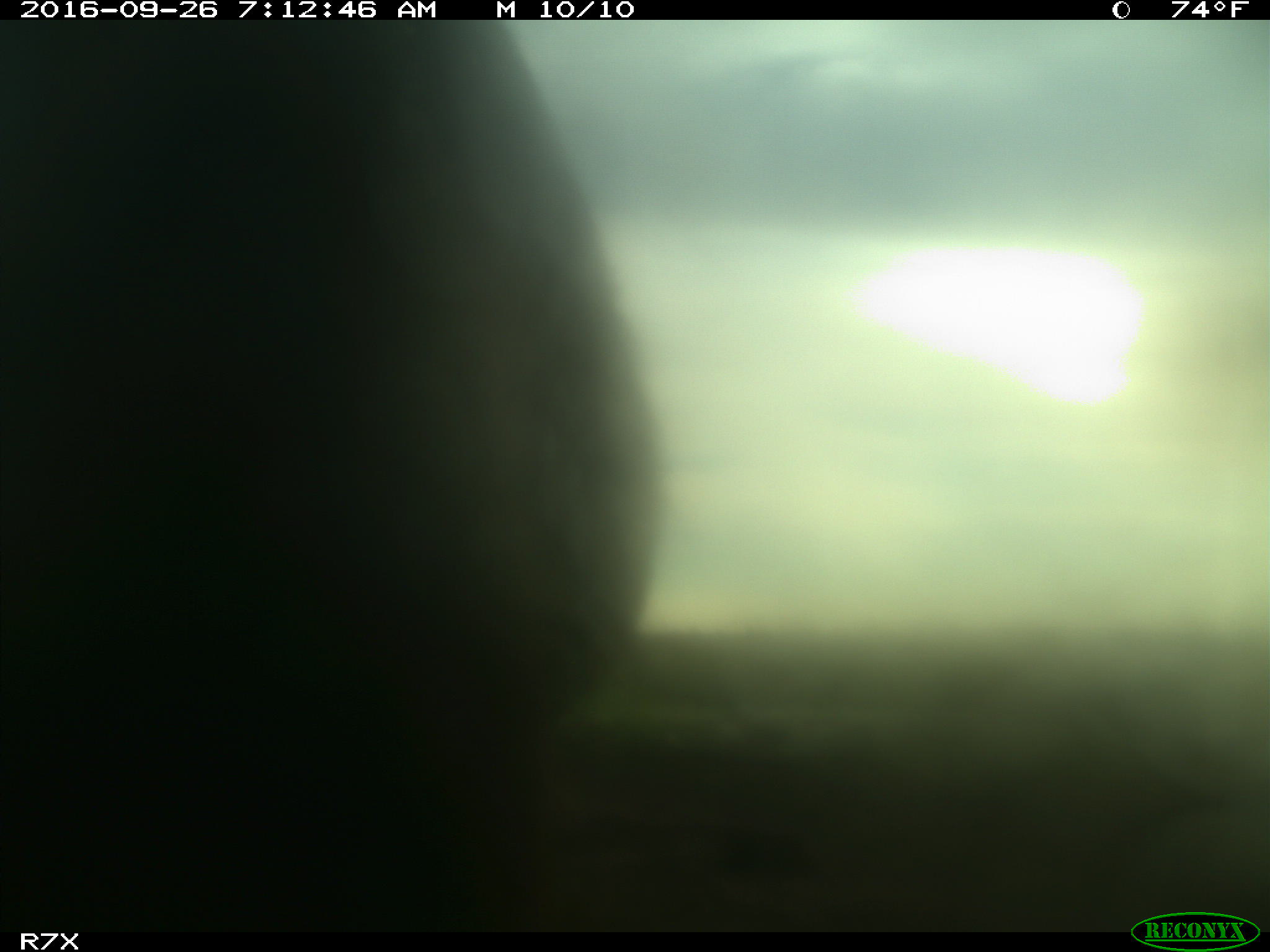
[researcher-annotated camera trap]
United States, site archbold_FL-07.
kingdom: Animalia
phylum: Chordata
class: Mammalia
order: Artiodactyla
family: Bovidae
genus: Bos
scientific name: Bos taurus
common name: domestic cow